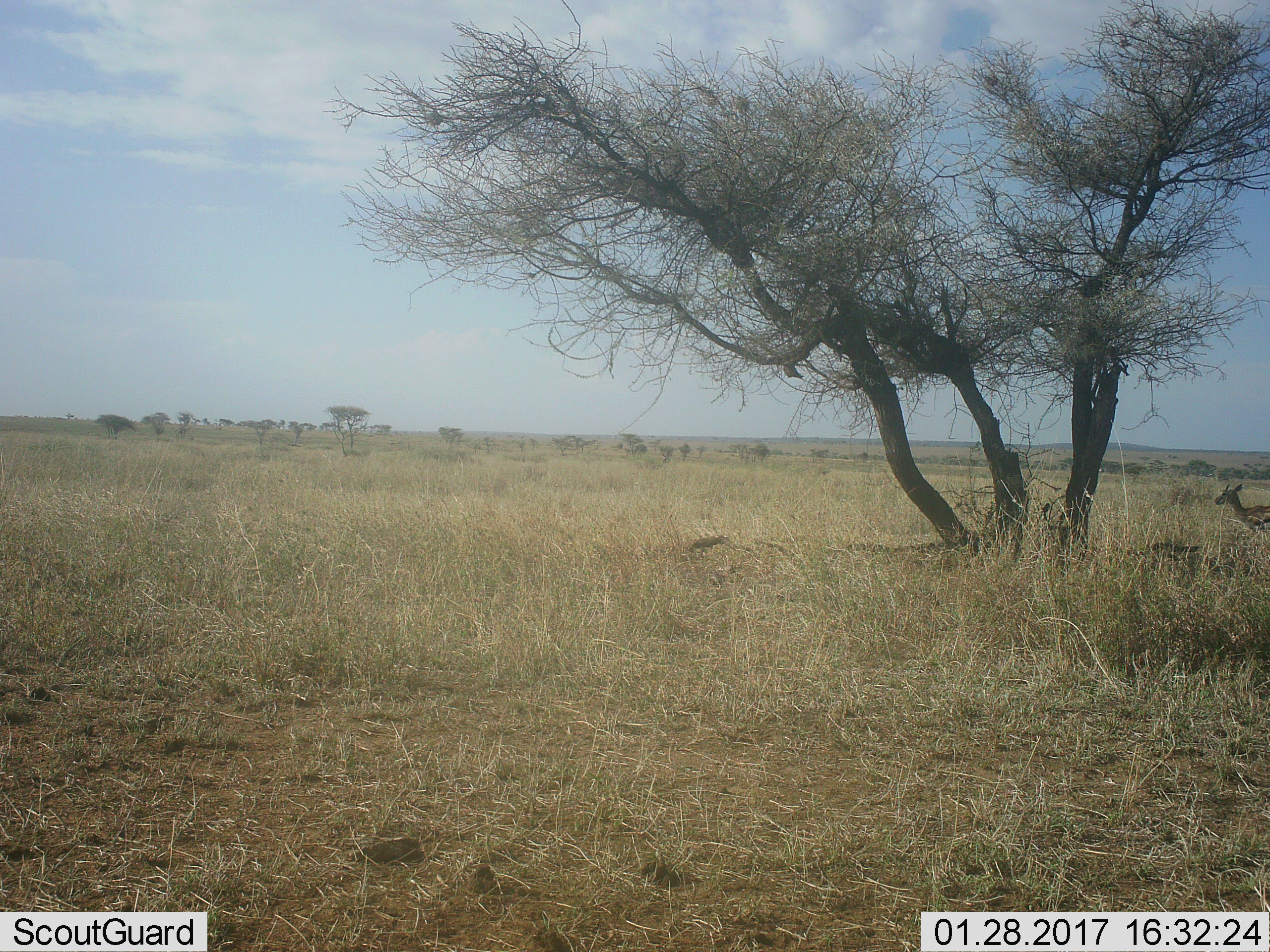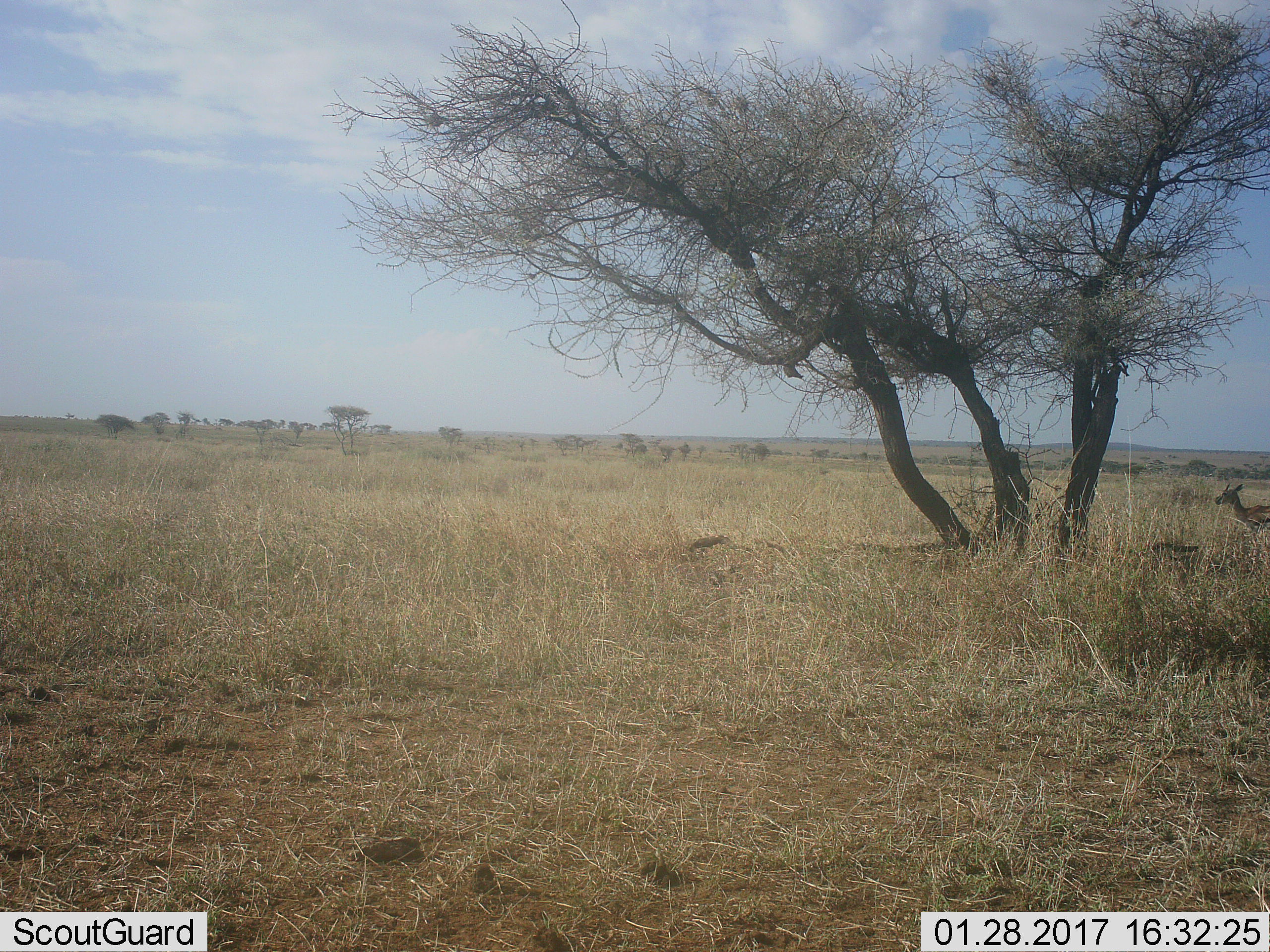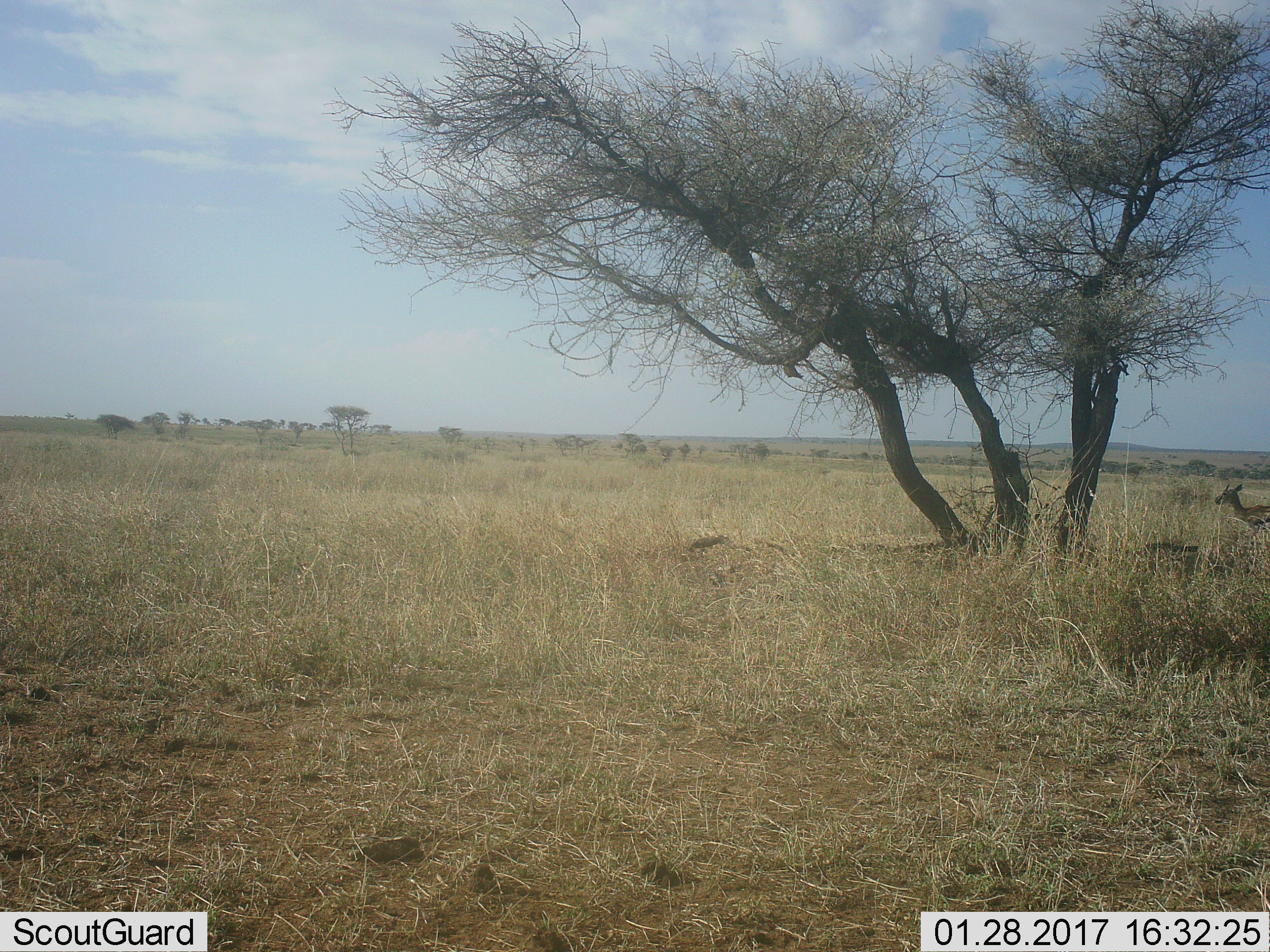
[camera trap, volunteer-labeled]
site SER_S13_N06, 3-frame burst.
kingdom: Animalia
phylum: Chordata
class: Mammalia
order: Artiodactyla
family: Bovidae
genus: Eudorcas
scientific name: Eudorcas thomsonii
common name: thomson's gazelle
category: gazellethomsons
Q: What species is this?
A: Gazellethomsons (thomson's gazelle) (Eudorcas thomsonii).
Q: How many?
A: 1.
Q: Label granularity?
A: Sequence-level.